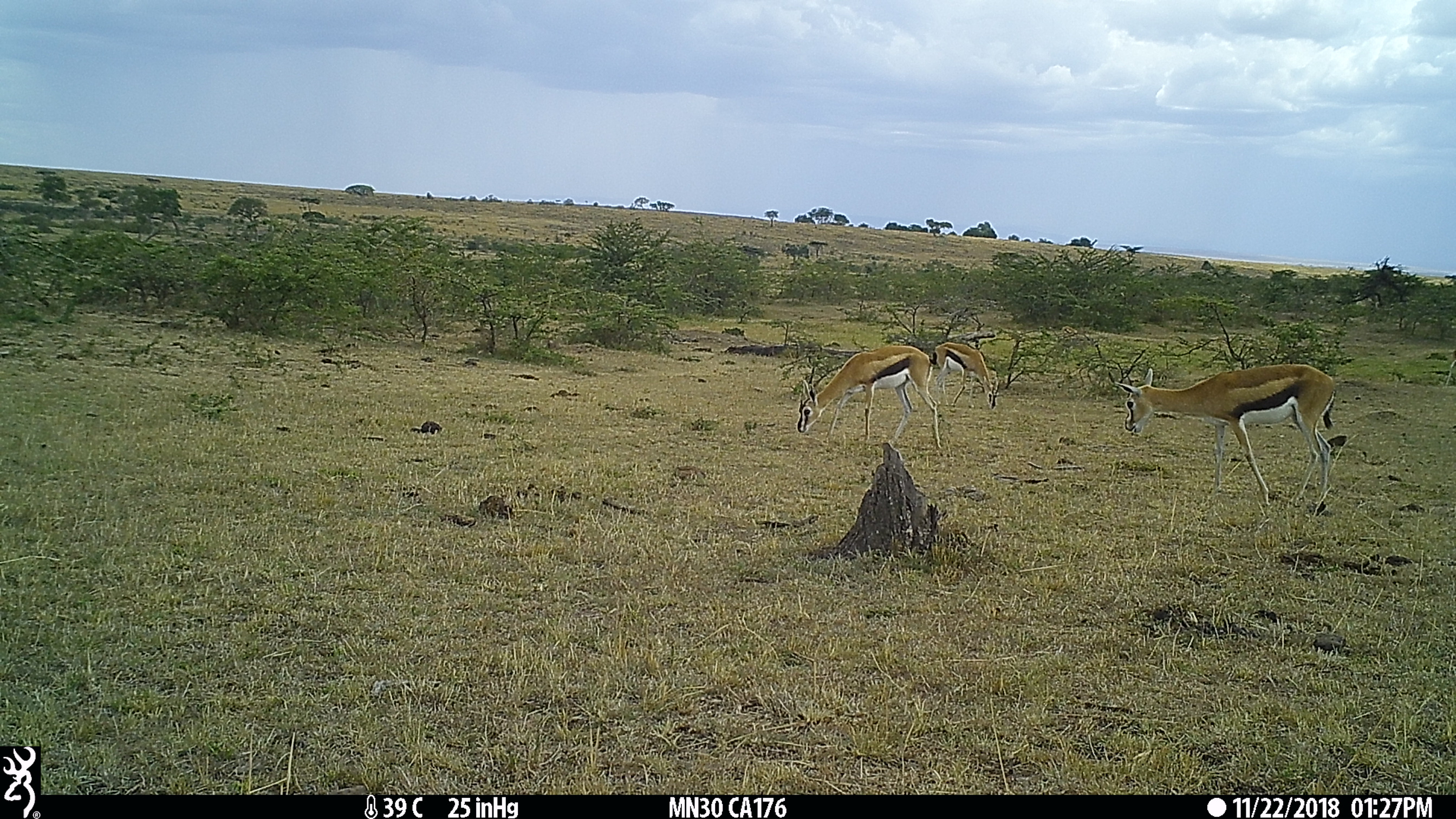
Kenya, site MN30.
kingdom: Animalia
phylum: Chordata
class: Mammalia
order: Artiodactyla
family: Bovidae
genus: Eudorcas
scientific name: Eudorcas thomsonii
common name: thomon's gazelle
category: gazelle thomsons